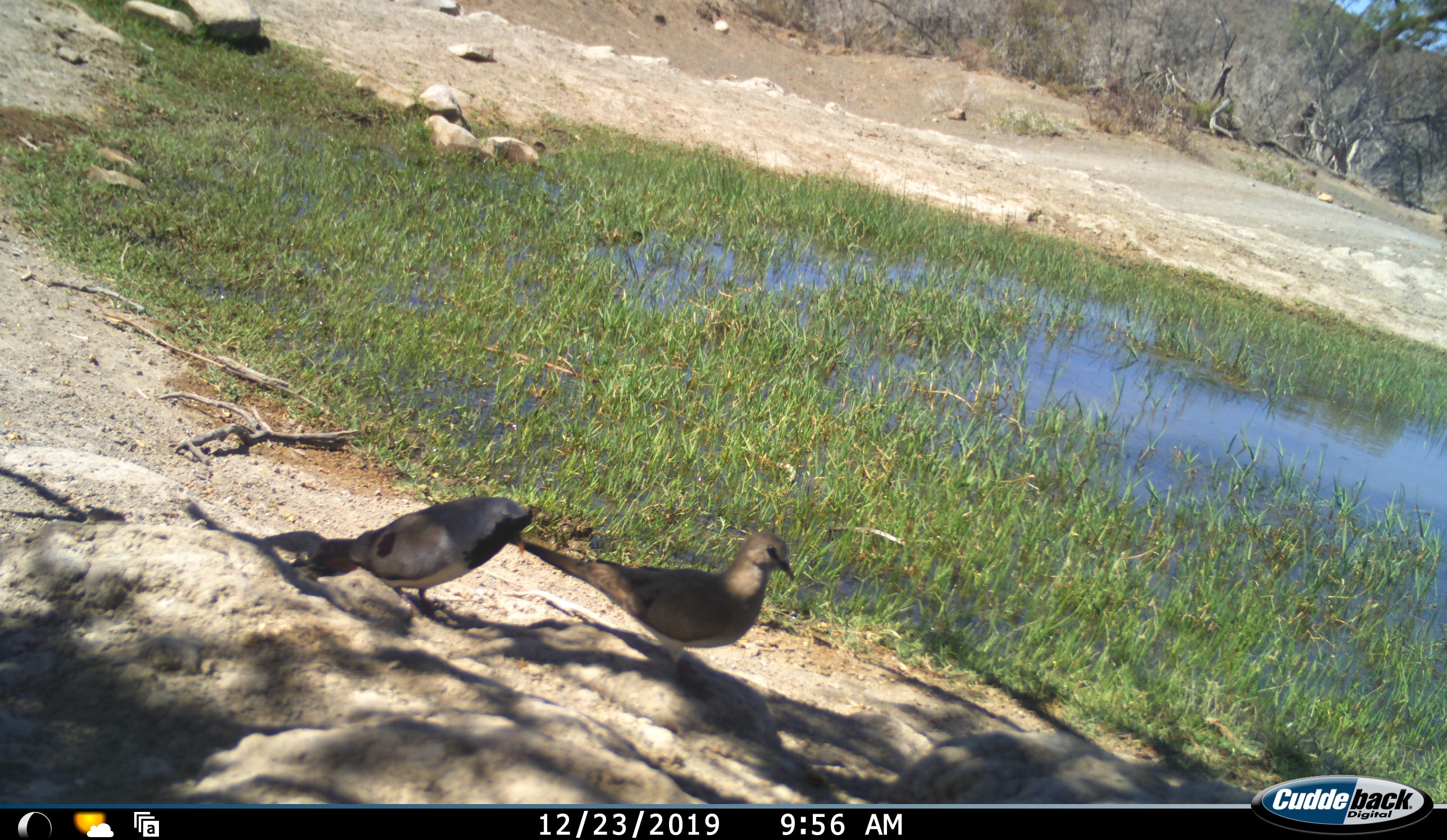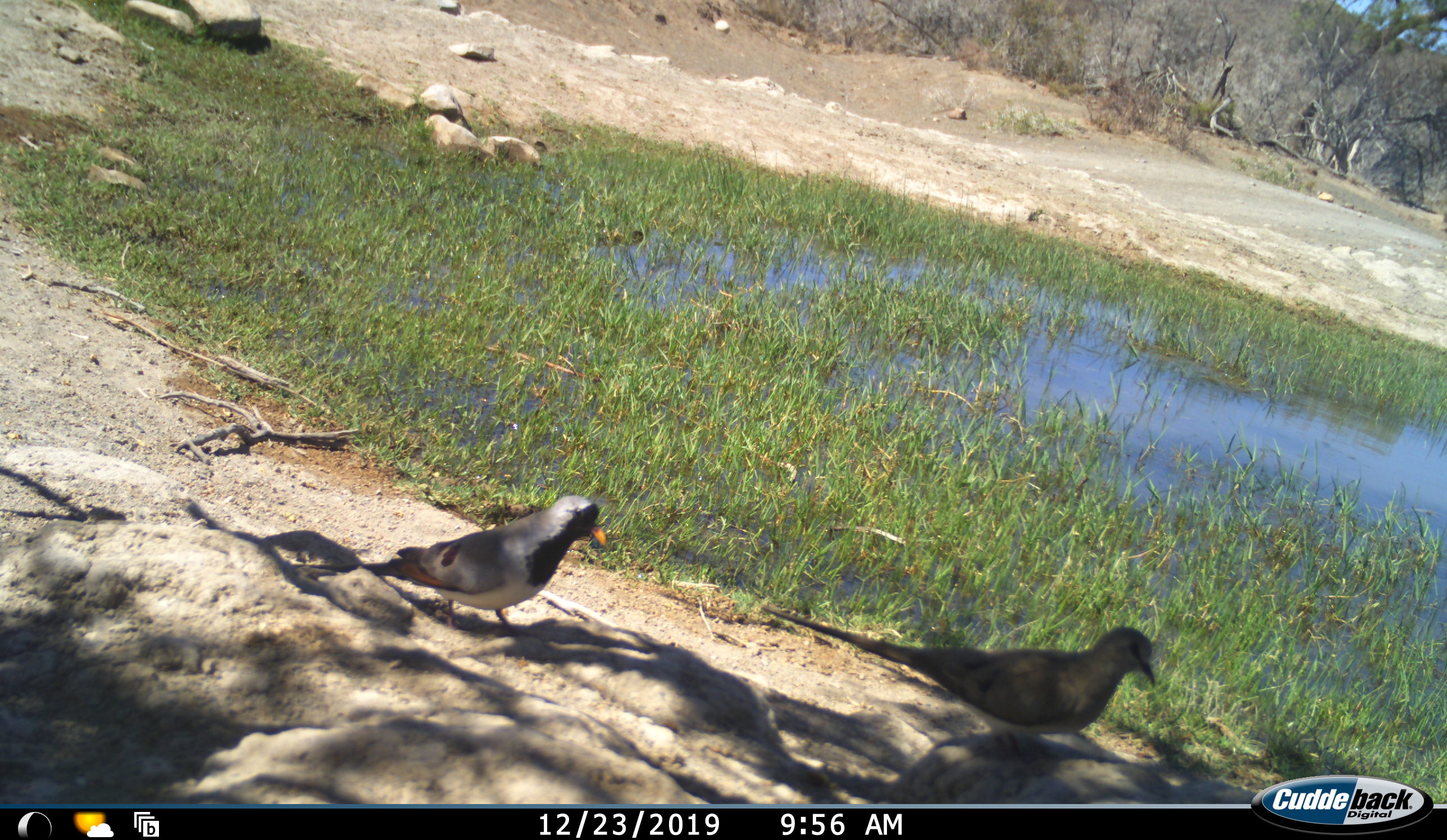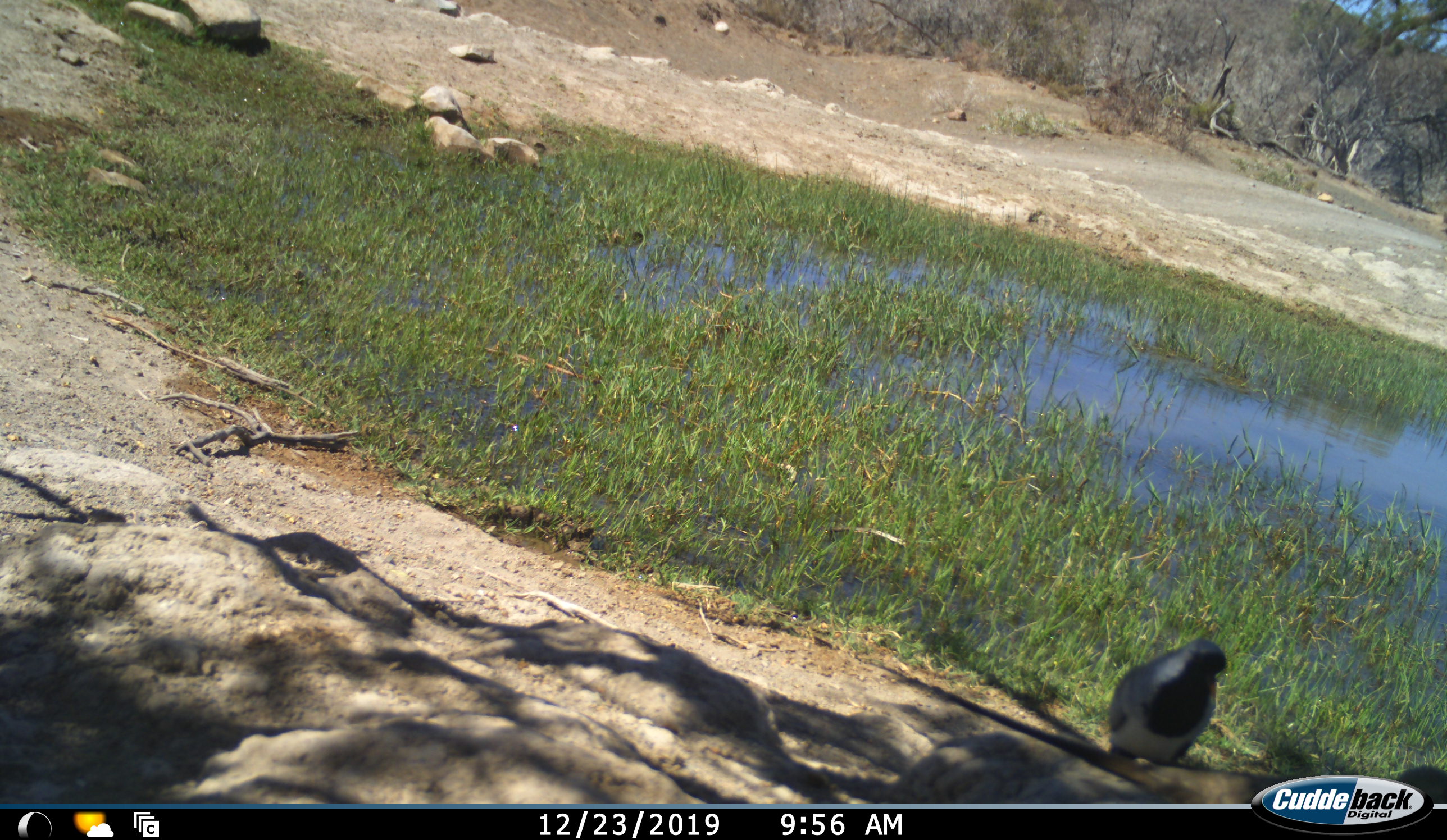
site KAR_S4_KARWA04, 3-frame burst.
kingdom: Animalia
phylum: Chordata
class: Aves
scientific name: Aves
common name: bird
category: birdother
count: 2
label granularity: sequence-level